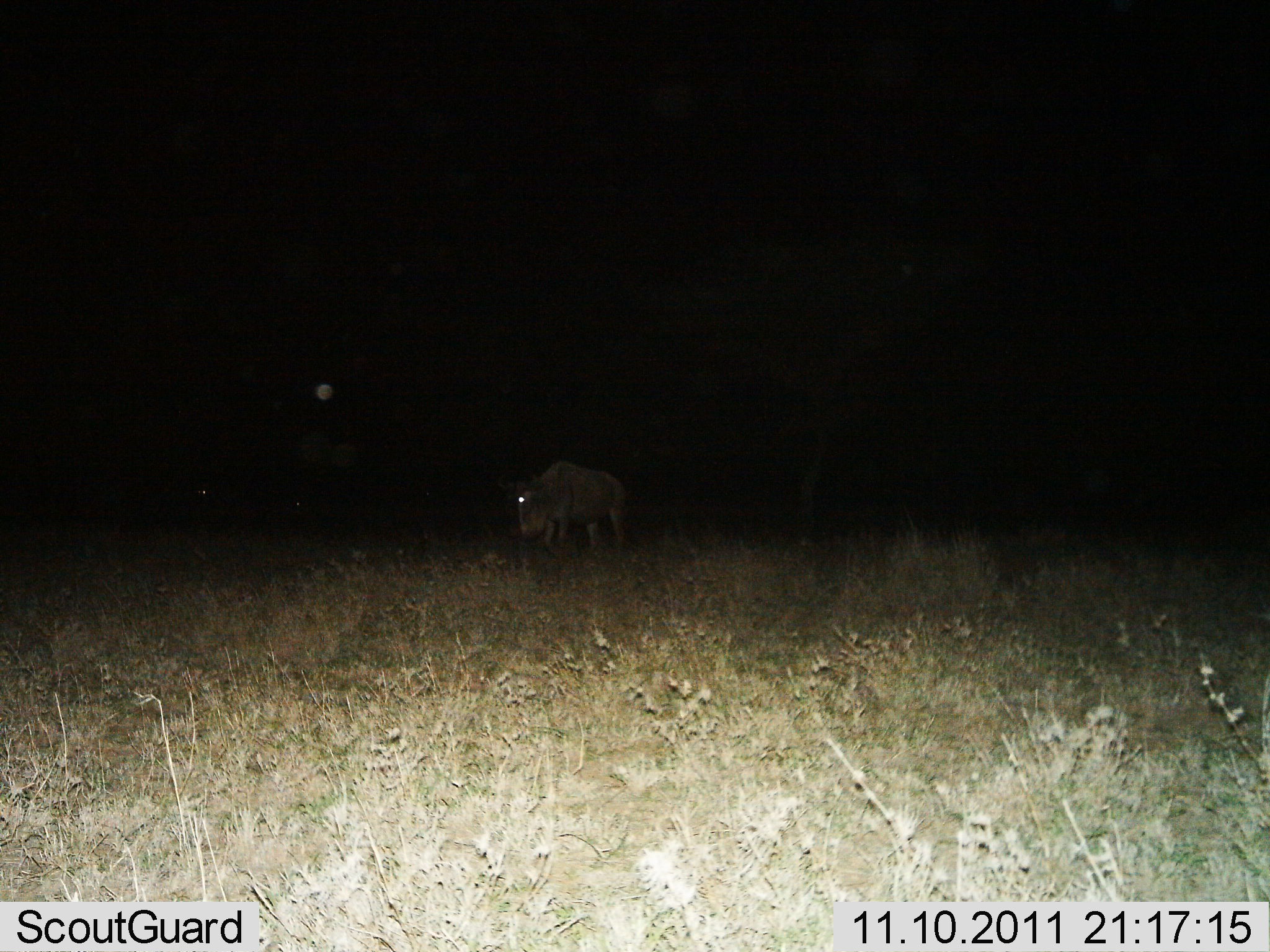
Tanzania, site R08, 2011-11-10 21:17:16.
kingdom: Animalia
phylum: Chordata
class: Mammalia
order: Artiodactyla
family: Bovidae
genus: Connochaetes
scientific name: Connochaetes taurinus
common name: blue wildebeest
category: wildebeest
Wildebeest (blue wildebeest) (Connochaetes taurinus), count 1. Behavior (volunteer vote fractions): standing 73%, resting 0%, moving 18%, interacting 0%. Young present (vote fraction): 0%. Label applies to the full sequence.